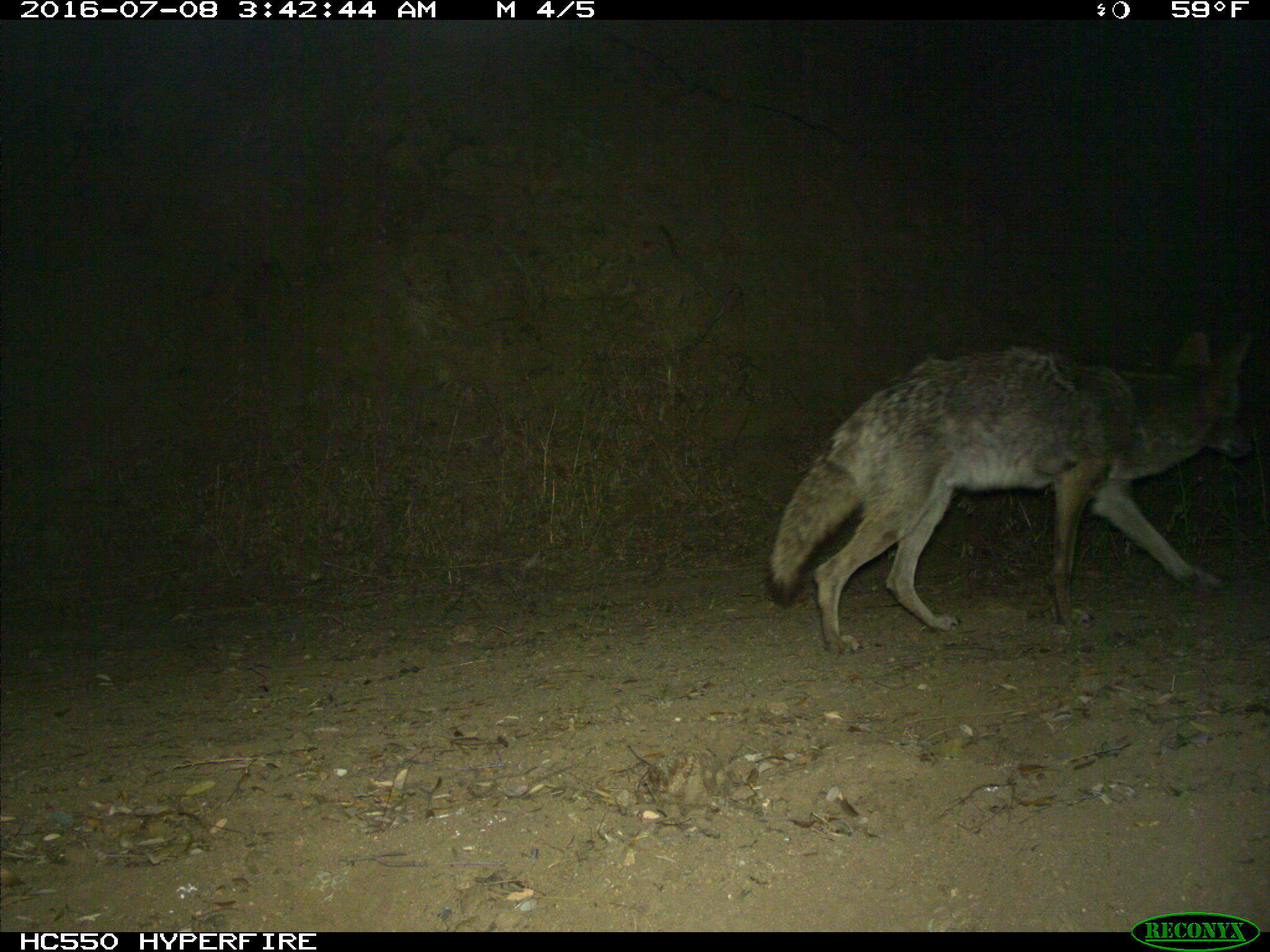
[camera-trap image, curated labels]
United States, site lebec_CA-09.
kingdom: Animalia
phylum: Chordata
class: Mammalia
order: Carnivora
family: Canidae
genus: Canis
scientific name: Canis latrans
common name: coyote